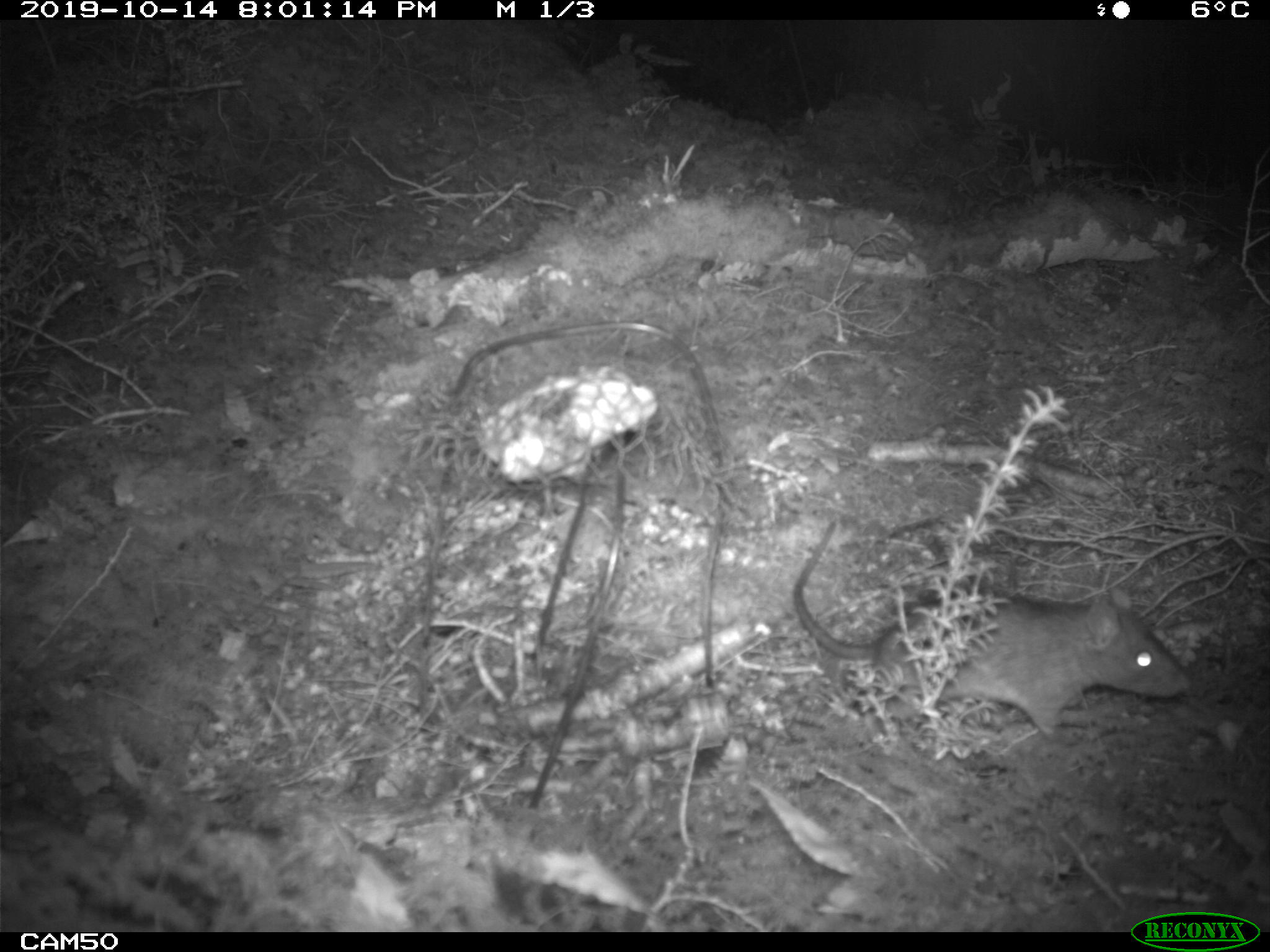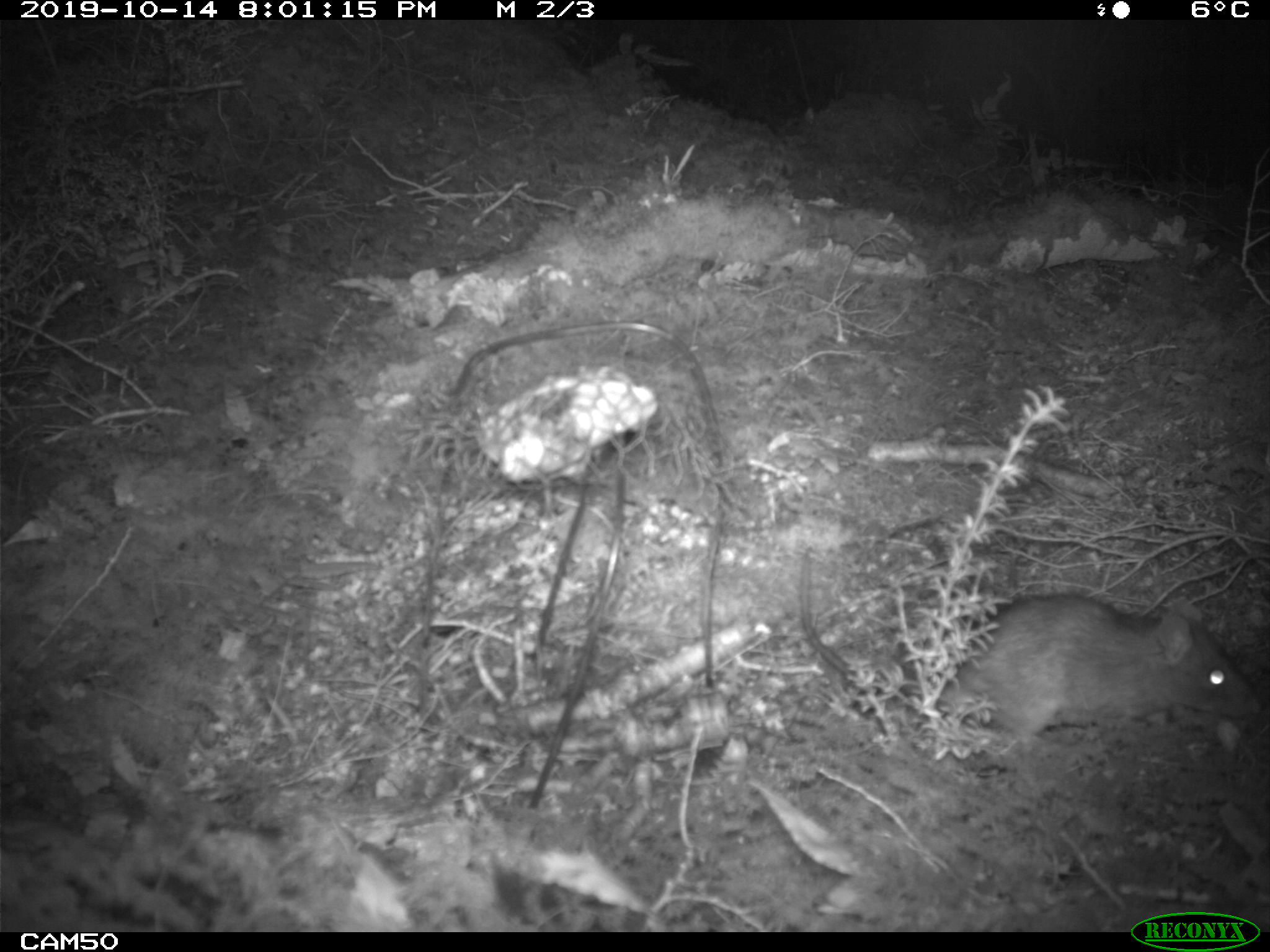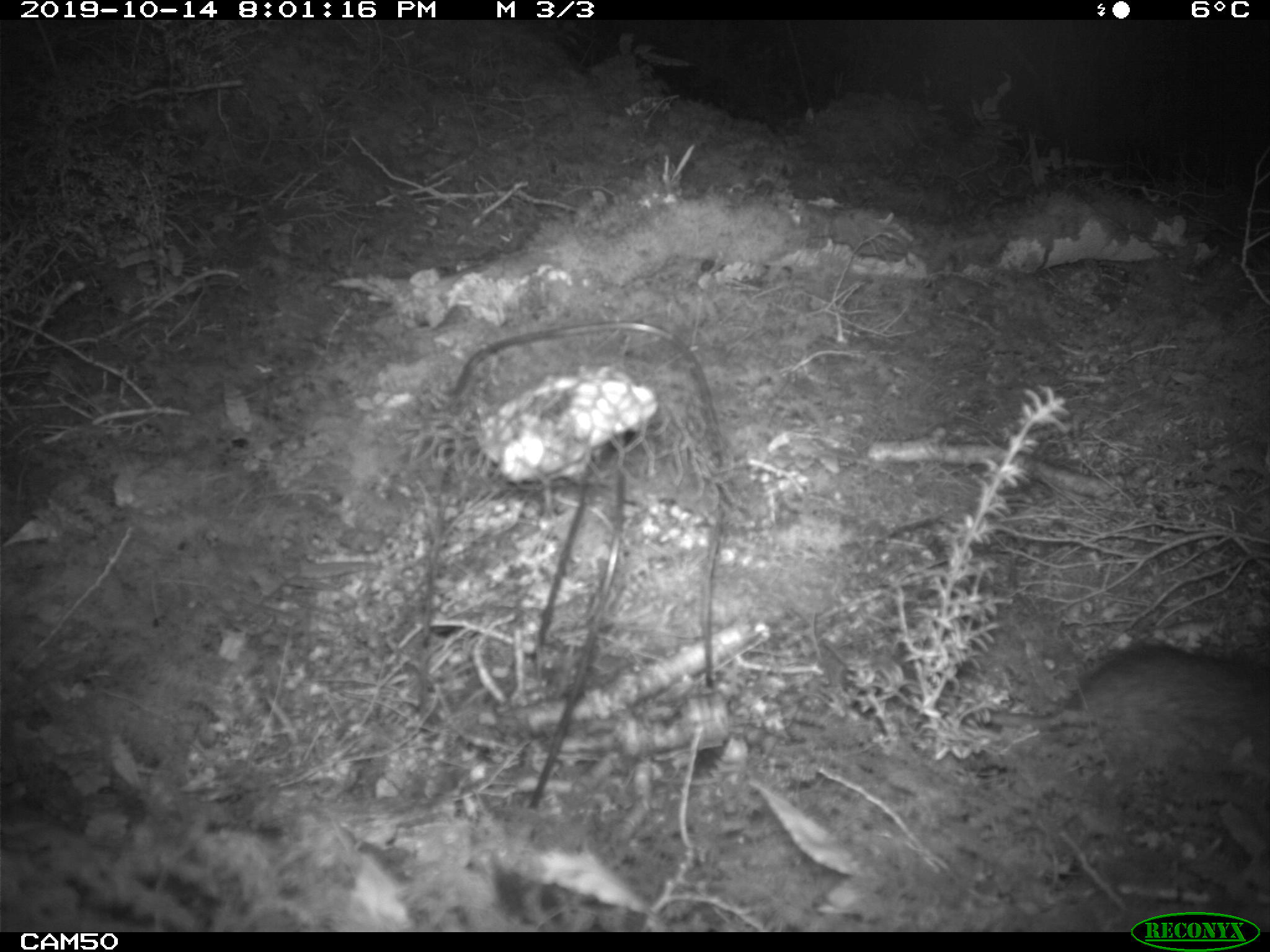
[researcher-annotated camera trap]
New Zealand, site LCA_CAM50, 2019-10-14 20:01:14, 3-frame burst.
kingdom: Animalia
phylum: Chordata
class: Mammalia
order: Rodentia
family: Muridae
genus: Rattus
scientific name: Rattus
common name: rat